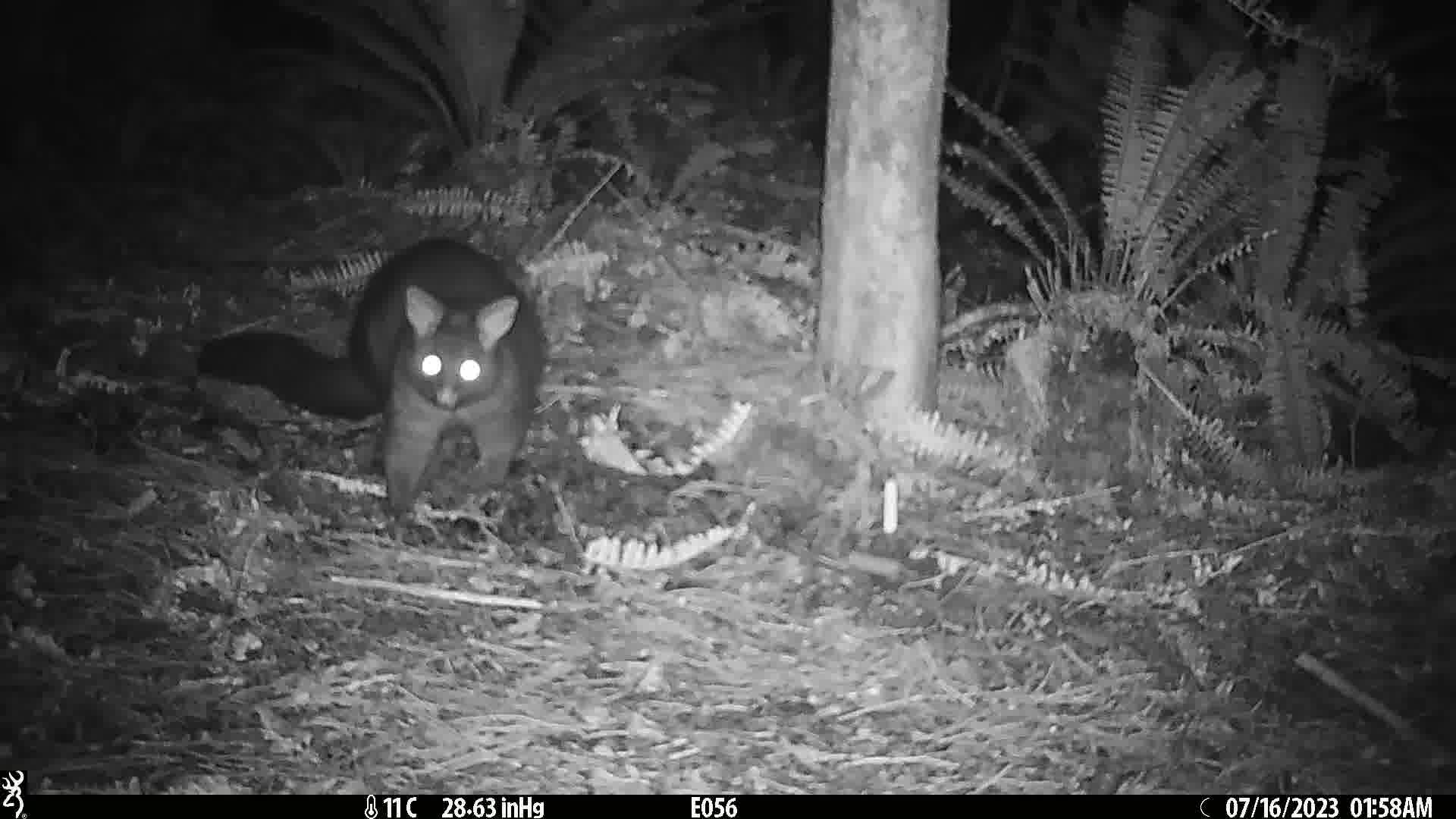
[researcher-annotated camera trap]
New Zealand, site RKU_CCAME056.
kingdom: Animalia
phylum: Chordata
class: Mammalia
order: Diprotodontia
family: Phalangeridae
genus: Trichosurus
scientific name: Trichosurus vulpecula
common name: common brushtail possum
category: possum